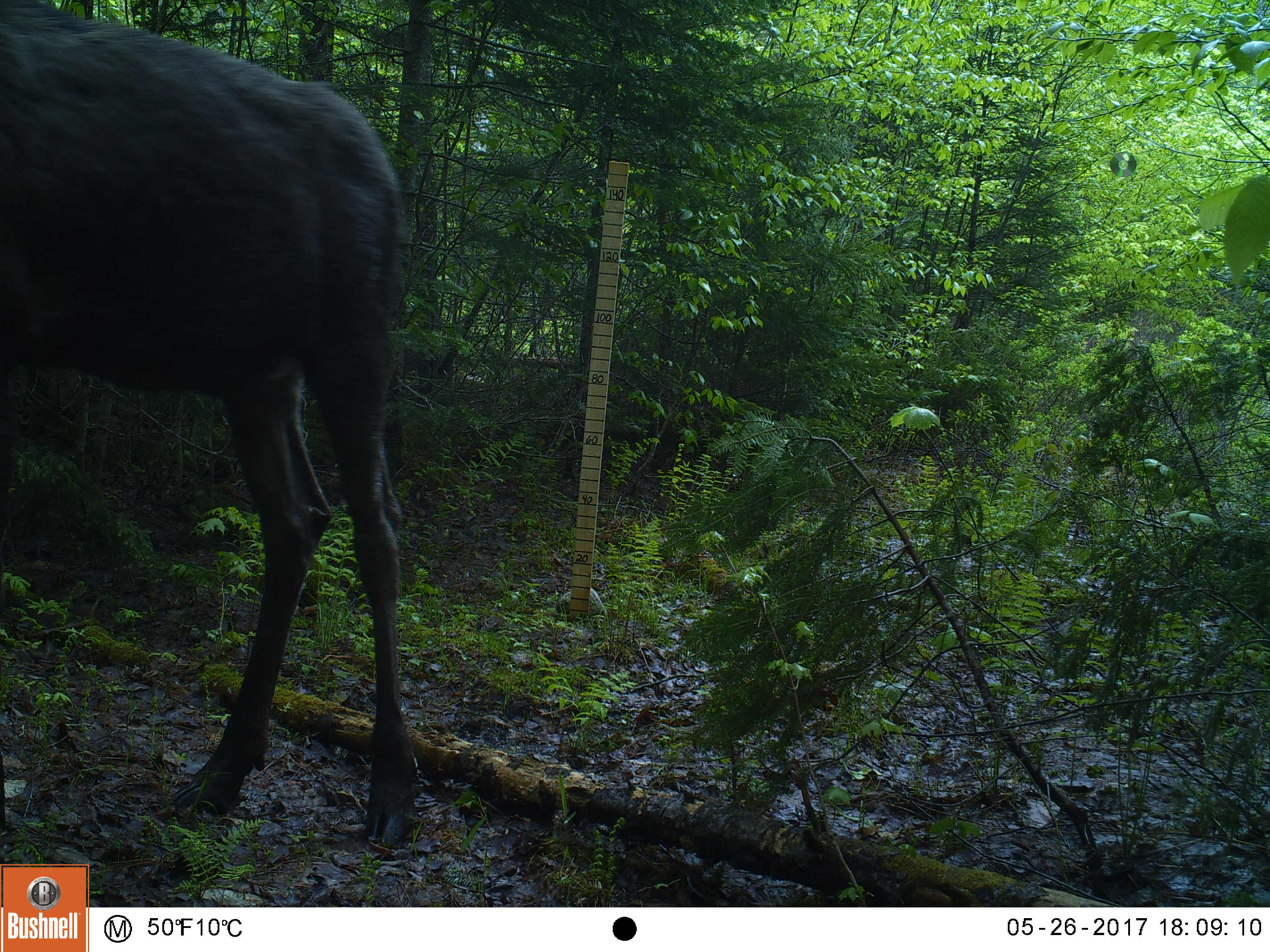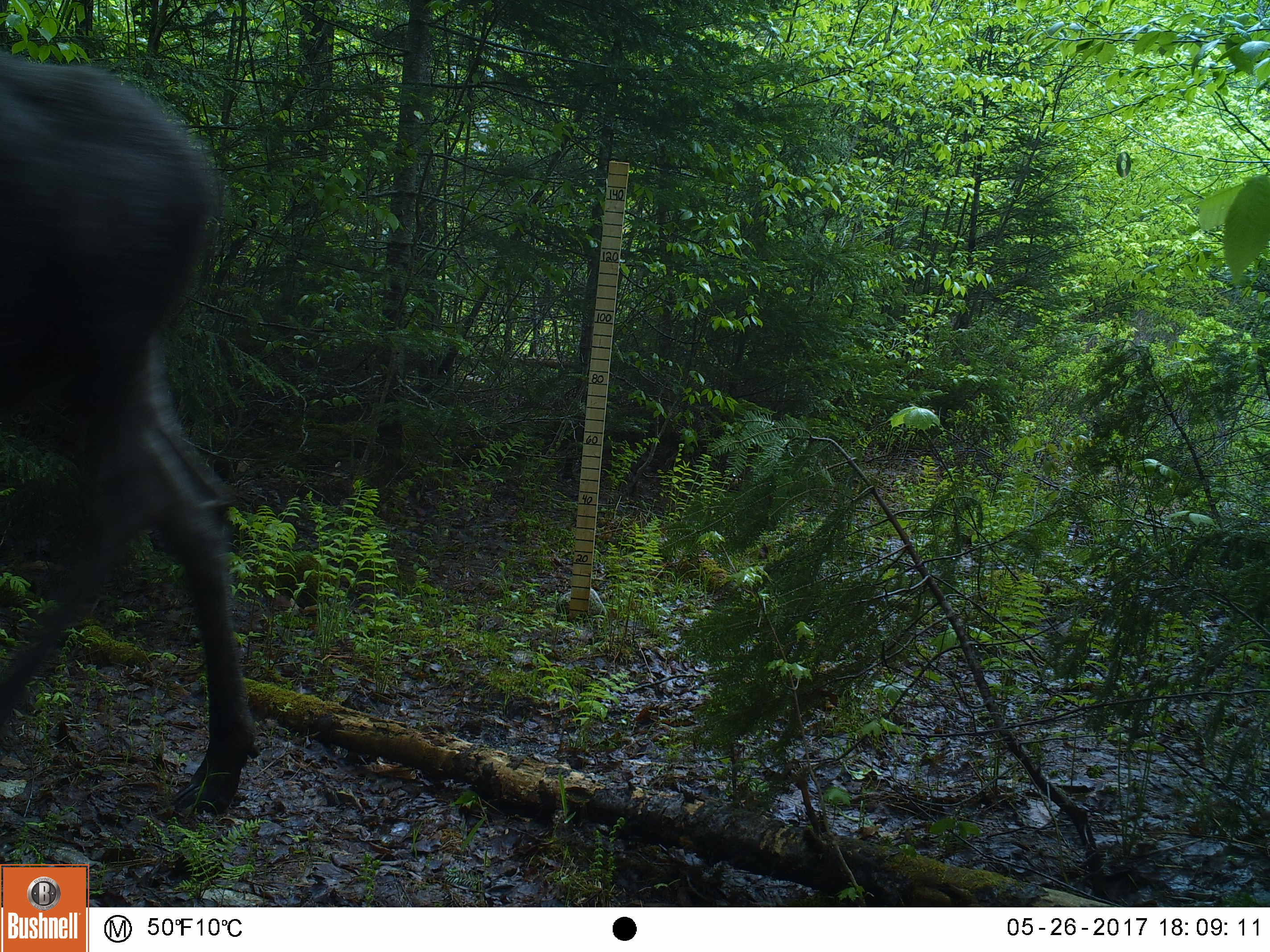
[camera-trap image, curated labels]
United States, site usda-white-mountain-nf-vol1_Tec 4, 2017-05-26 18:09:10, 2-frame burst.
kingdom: Animalia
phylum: Chordata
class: Mammalia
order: Artiodactyla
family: Cervidae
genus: Alces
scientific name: Alces alces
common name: moose